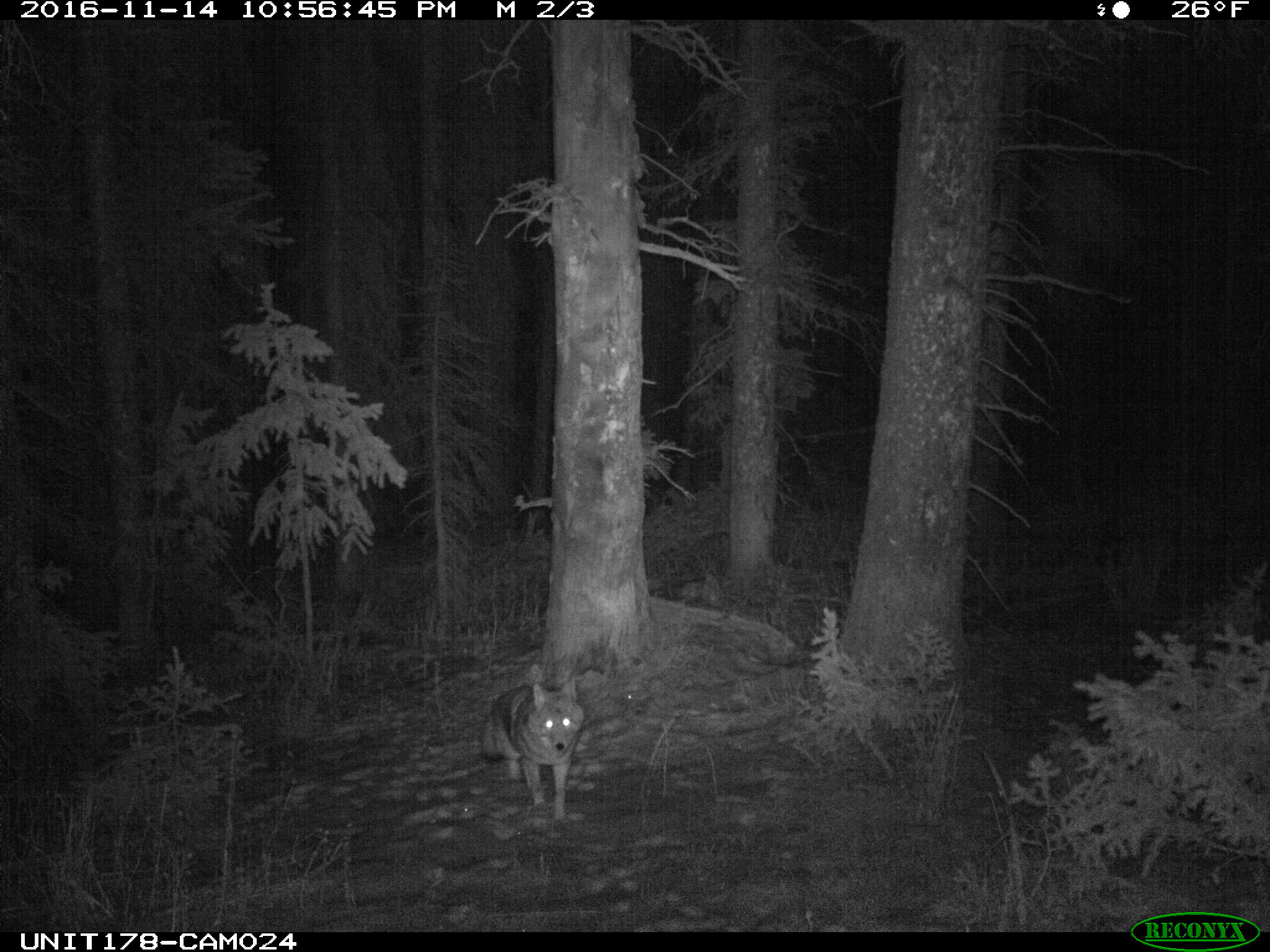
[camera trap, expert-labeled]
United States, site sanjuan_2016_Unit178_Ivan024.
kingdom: Animalia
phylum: Chordata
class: Mammalia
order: Carnivora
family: Canidae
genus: Canis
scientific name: Canis latrans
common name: coyote